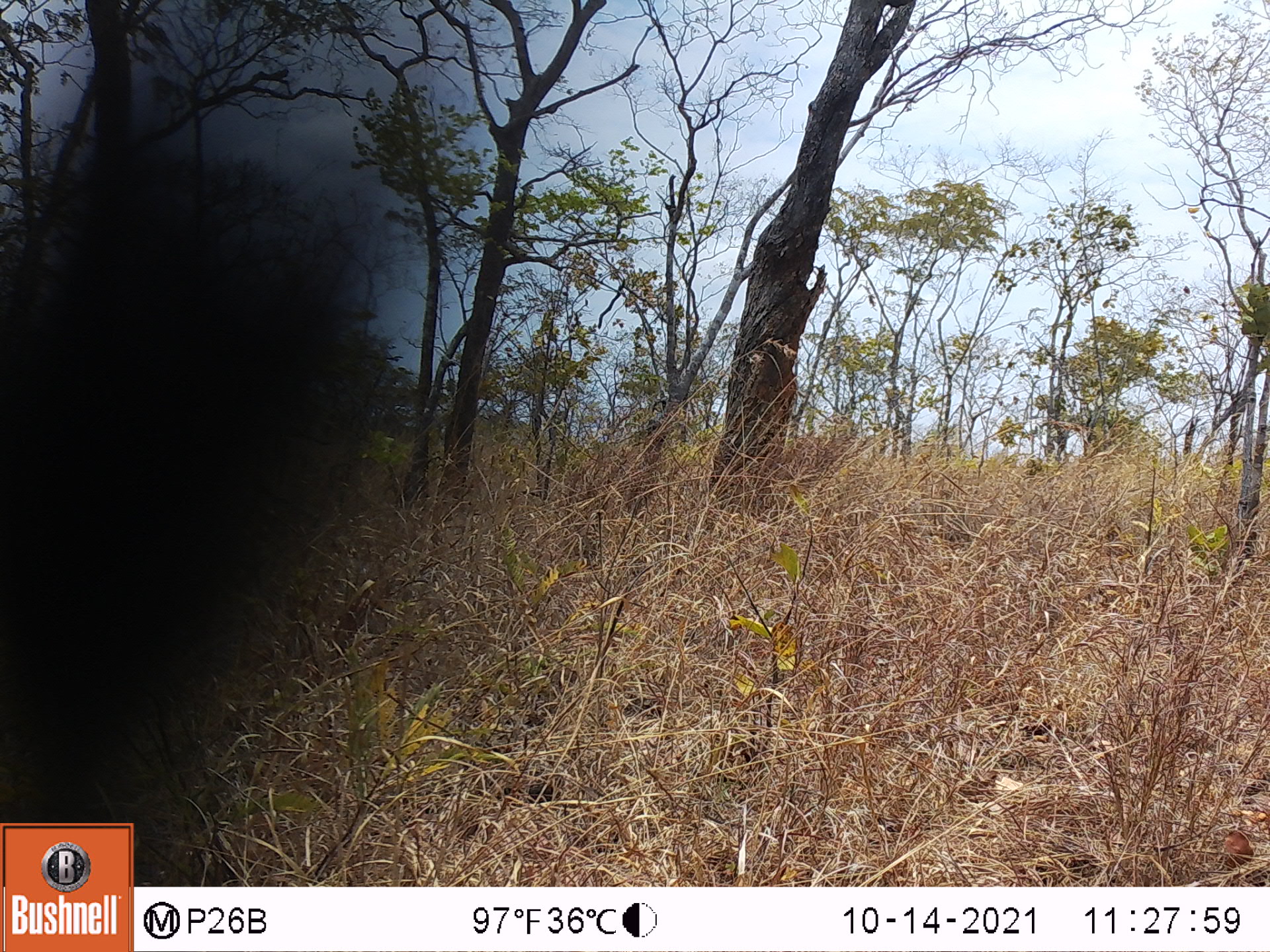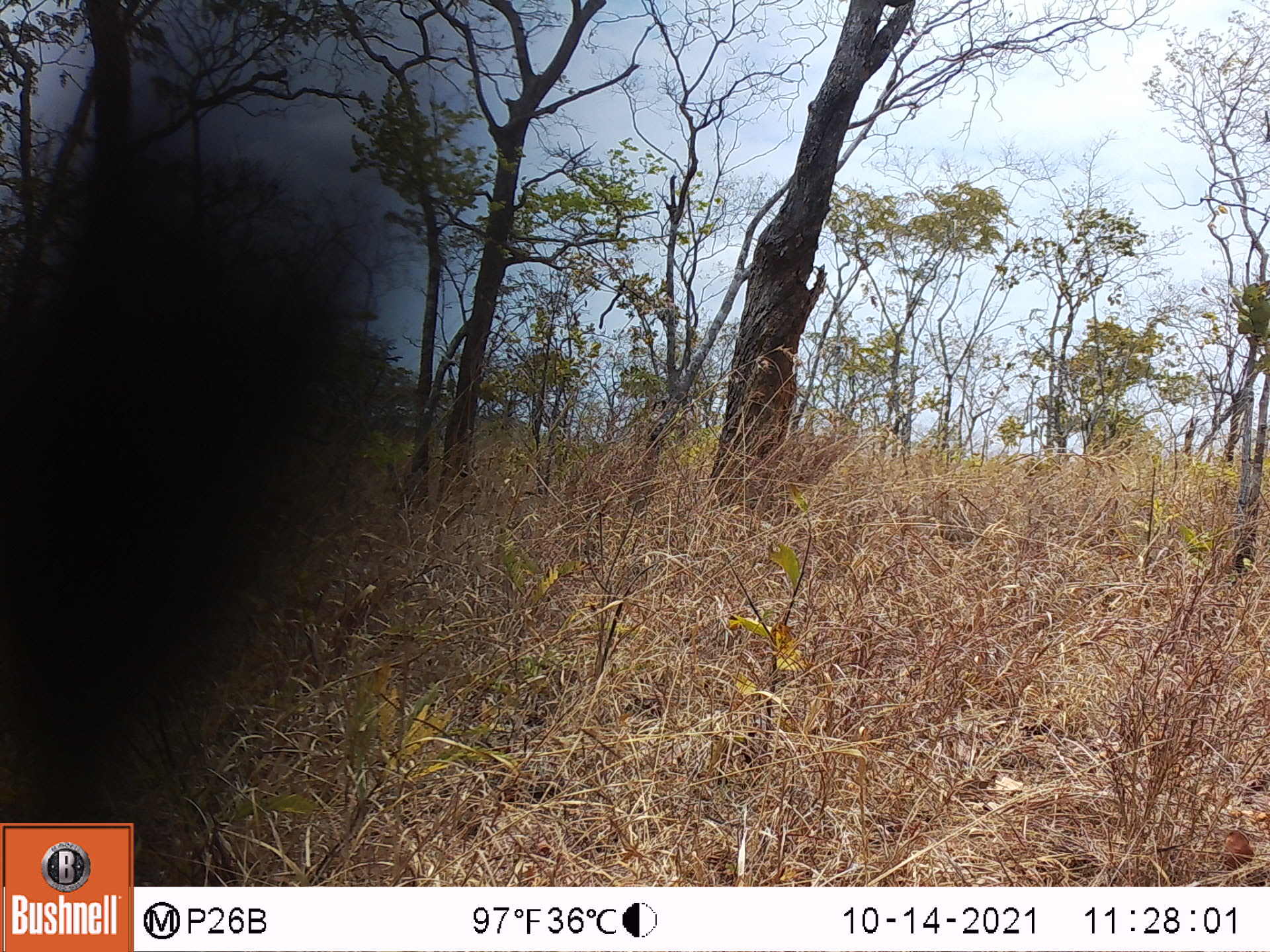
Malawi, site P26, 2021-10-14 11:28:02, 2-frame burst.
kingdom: Animalia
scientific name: Animalia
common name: other animal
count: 1